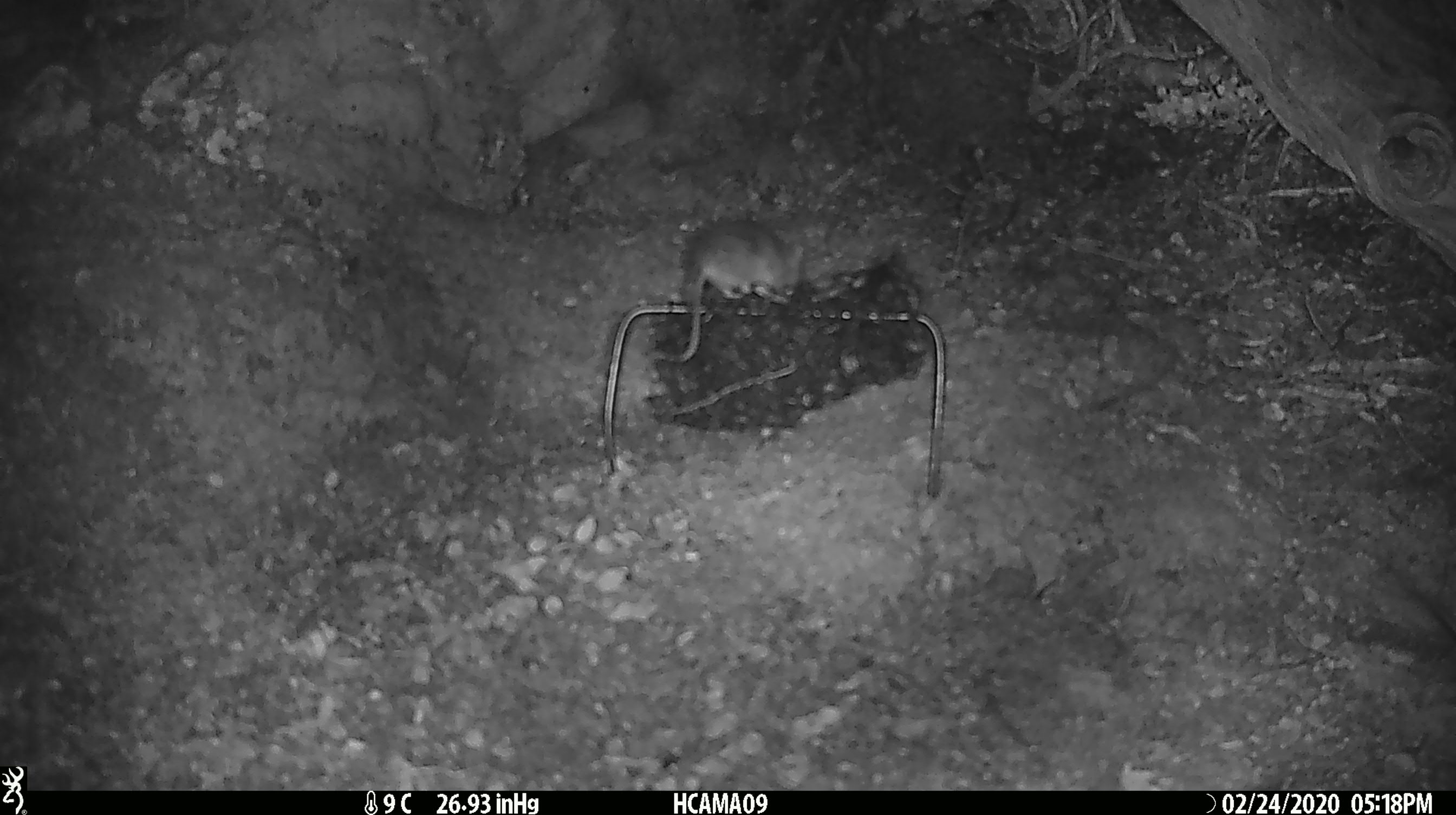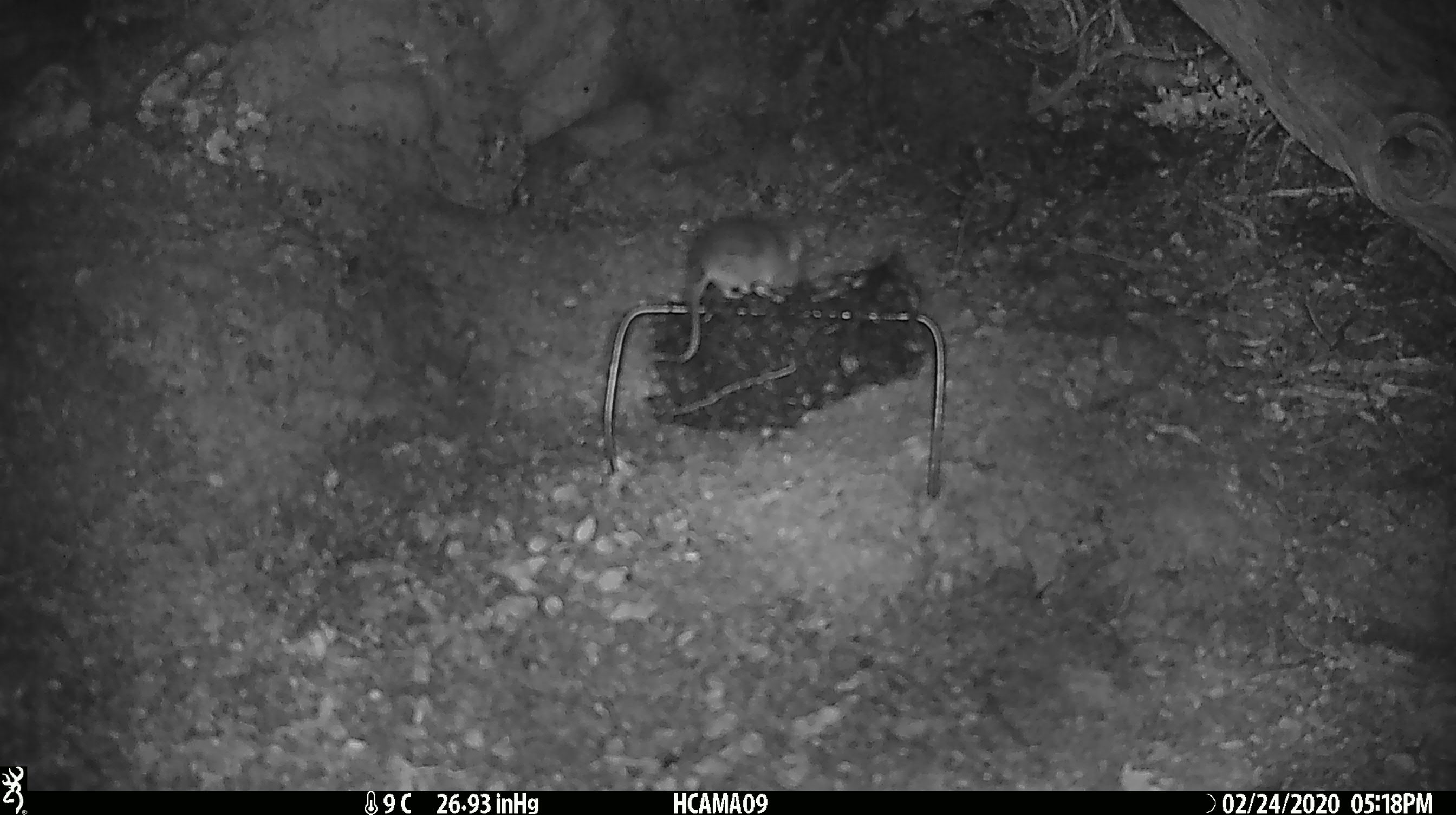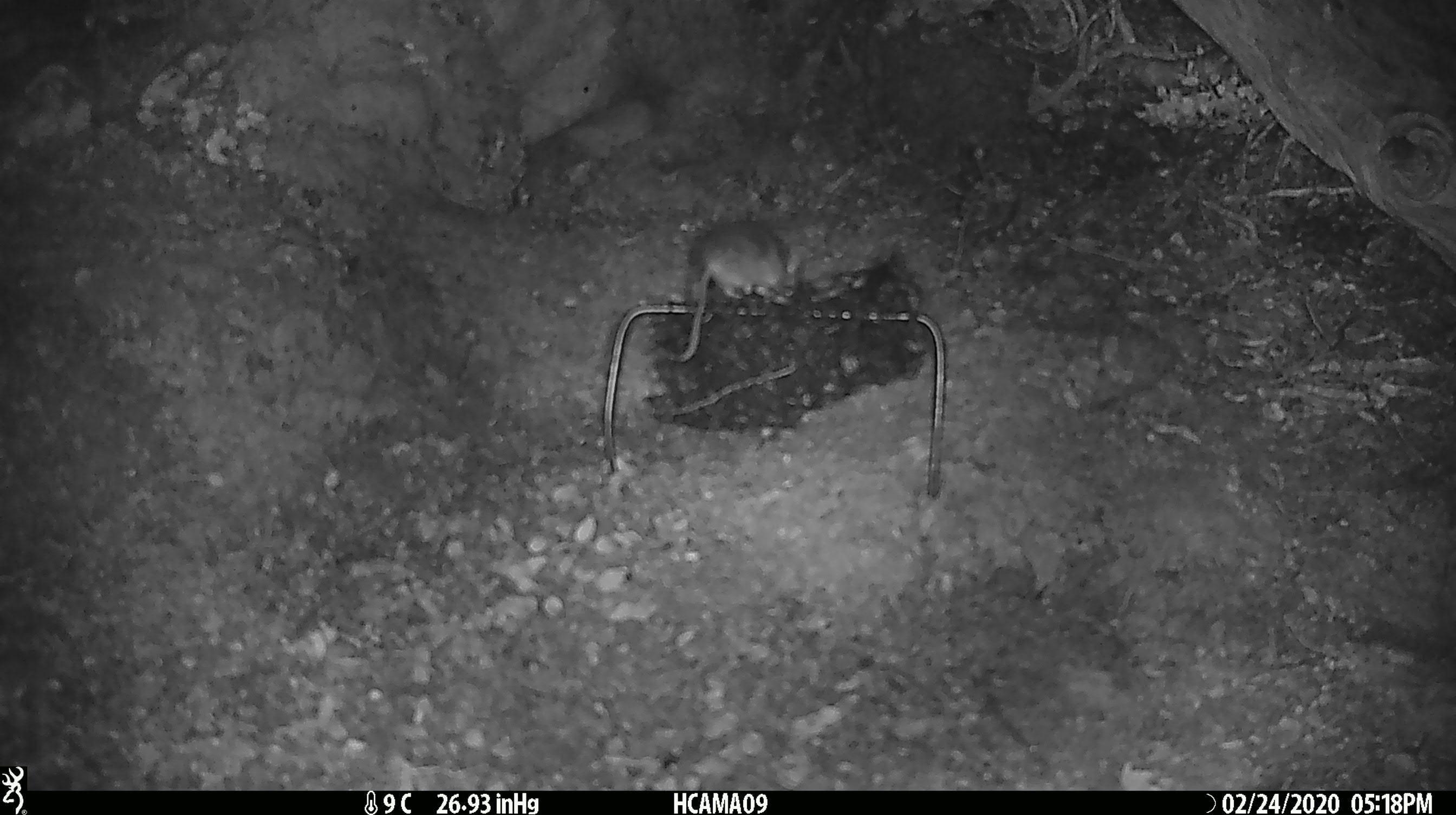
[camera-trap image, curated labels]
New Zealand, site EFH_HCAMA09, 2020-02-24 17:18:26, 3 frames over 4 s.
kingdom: Animalia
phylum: Chordata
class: Mammalia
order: Rodentia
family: Muridae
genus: Mus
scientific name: Mus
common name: mouse